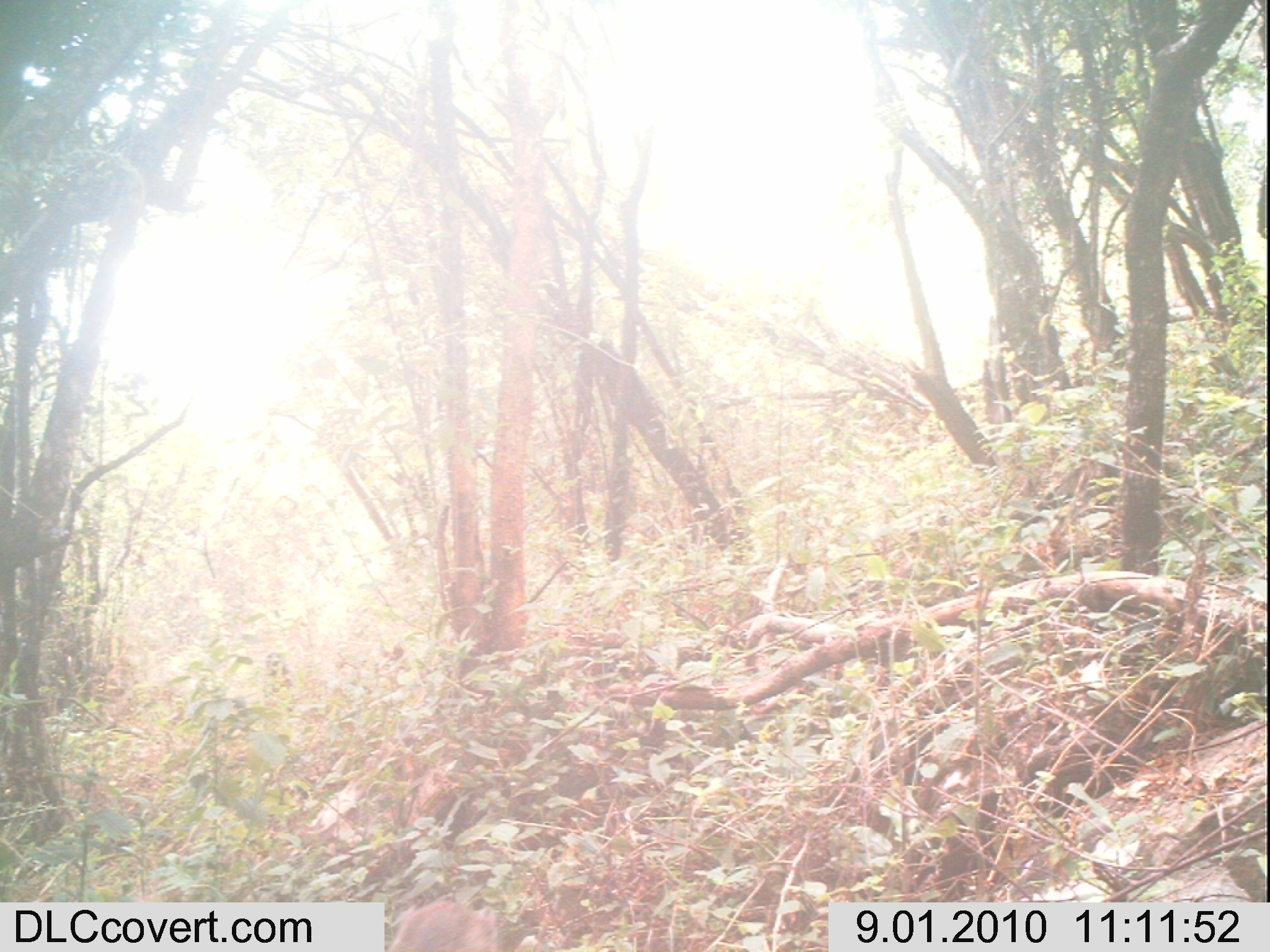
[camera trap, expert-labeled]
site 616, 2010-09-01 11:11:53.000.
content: unidentified animal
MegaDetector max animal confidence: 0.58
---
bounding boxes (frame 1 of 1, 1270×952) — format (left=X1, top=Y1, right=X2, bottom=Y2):
unknown: (left=383, top=898, right=499, bottom=951)